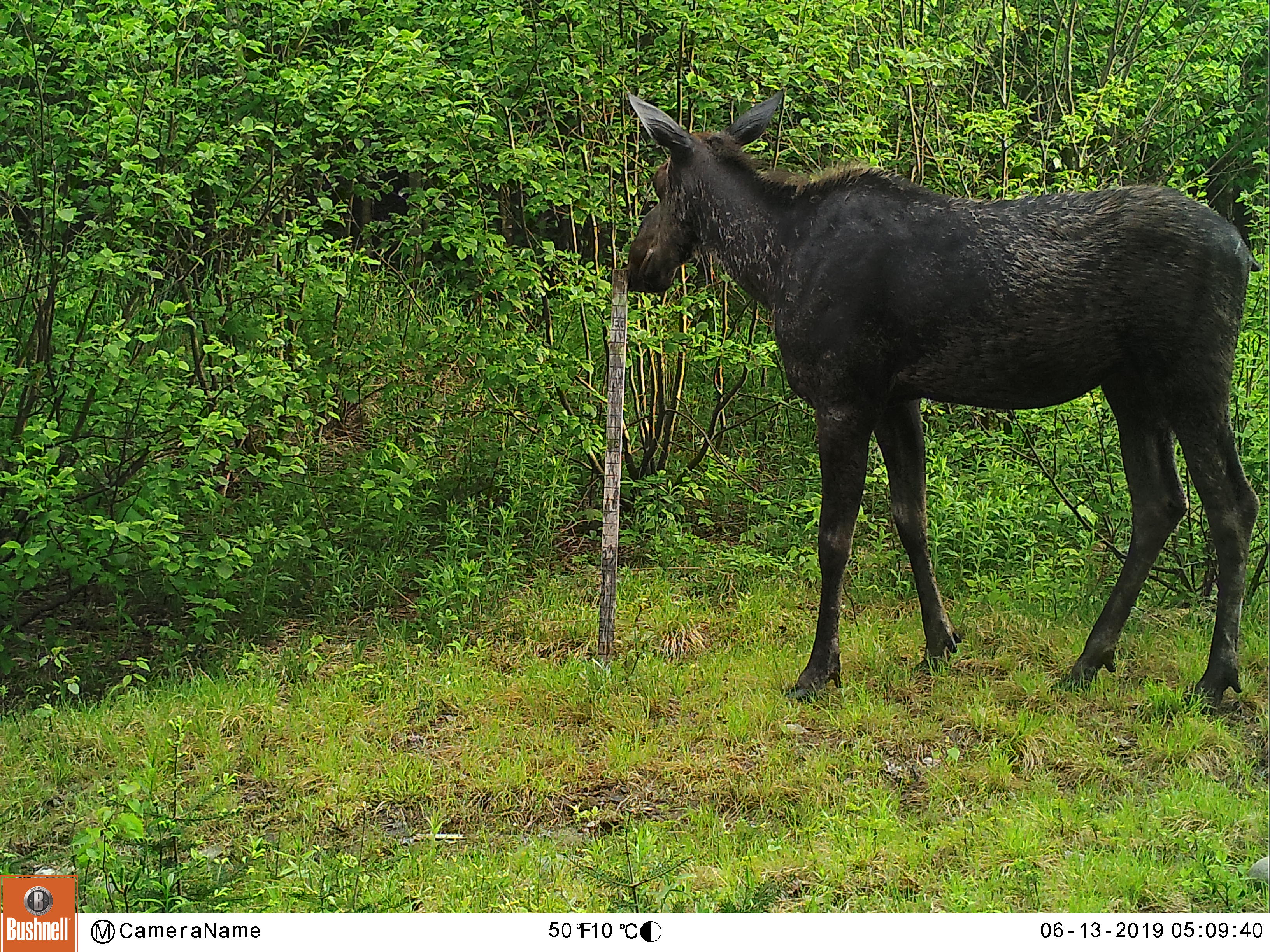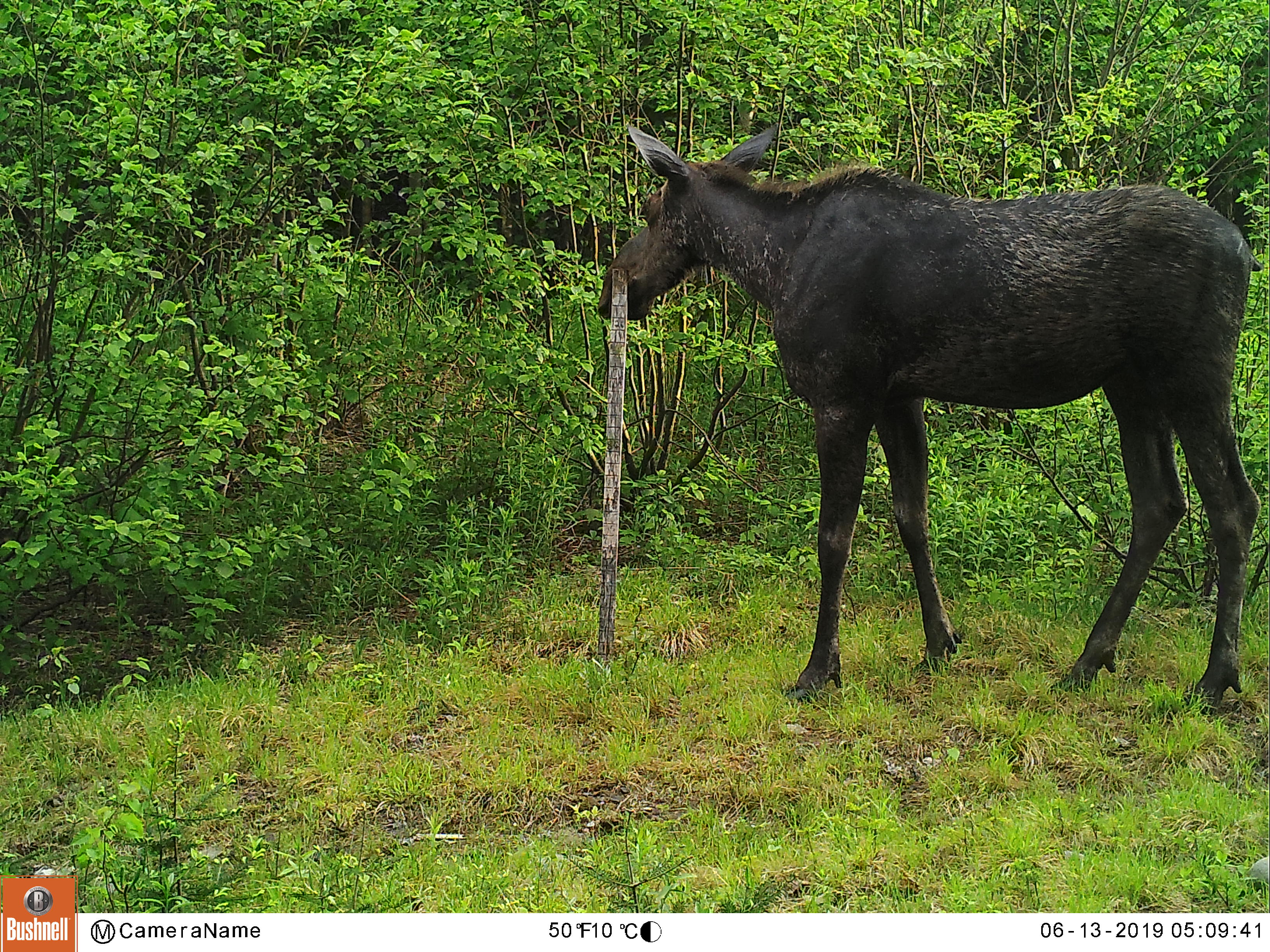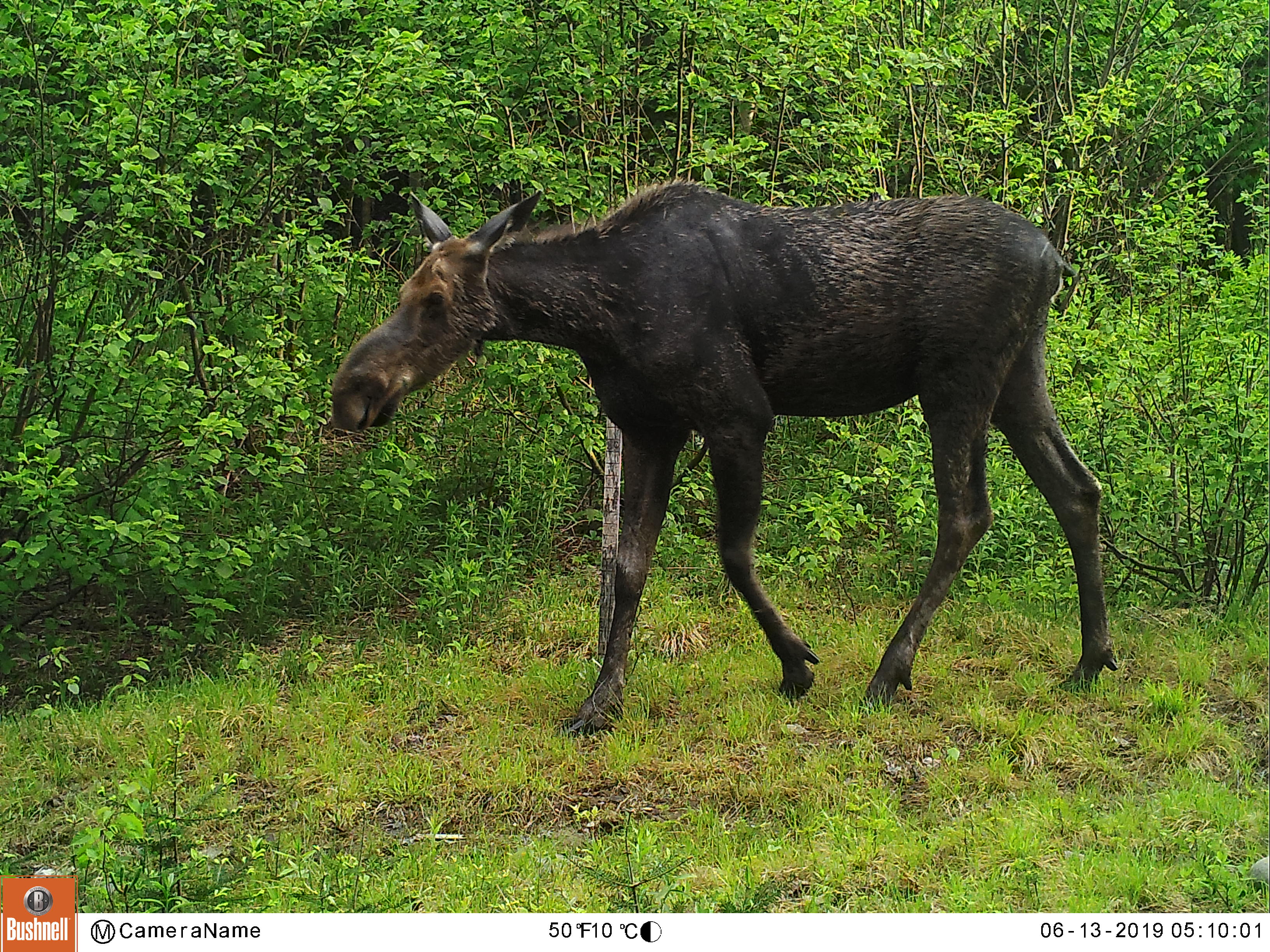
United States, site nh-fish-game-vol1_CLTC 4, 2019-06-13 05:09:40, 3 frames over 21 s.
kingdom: Animalia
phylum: Chordata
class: Mammalia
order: Artiodactyla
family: Cervidae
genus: Alces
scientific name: Alces alces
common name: moose